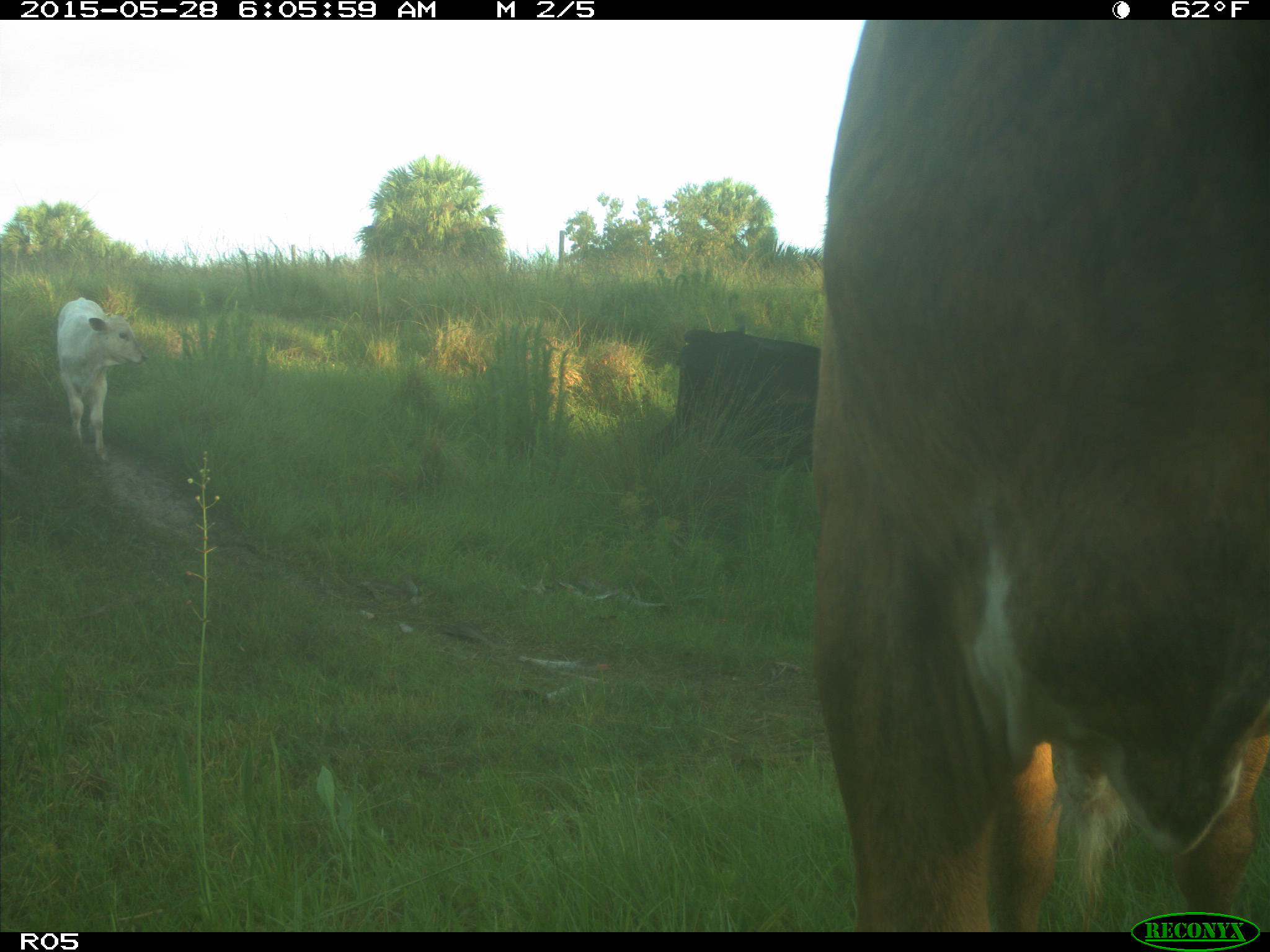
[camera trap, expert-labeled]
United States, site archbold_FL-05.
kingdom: Animalia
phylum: Chordata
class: Mammalia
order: Artiodactyla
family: Bovidae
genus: Bos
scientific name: Bos taurus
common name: domestic cow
Bos taurus (domestic cow).